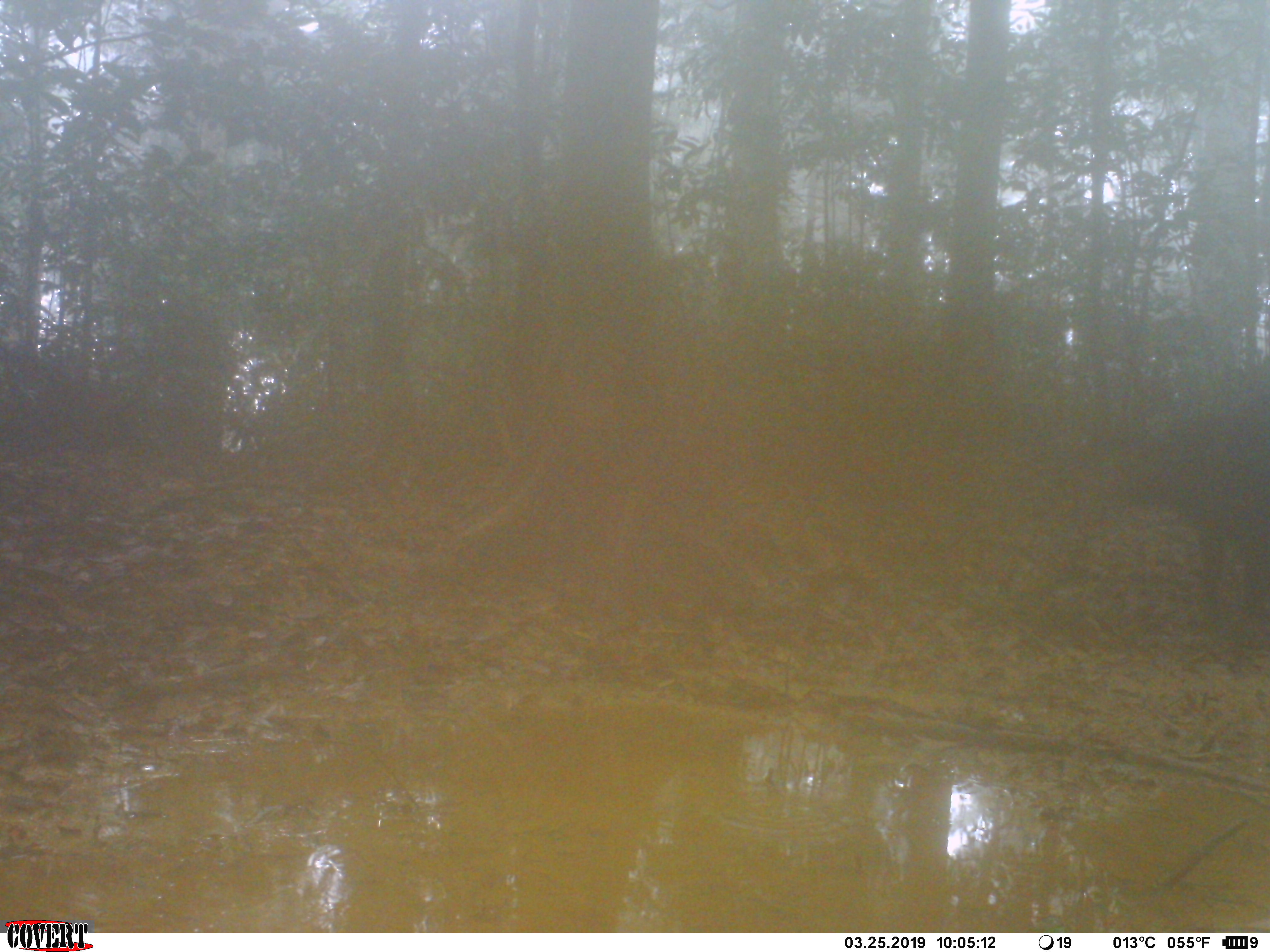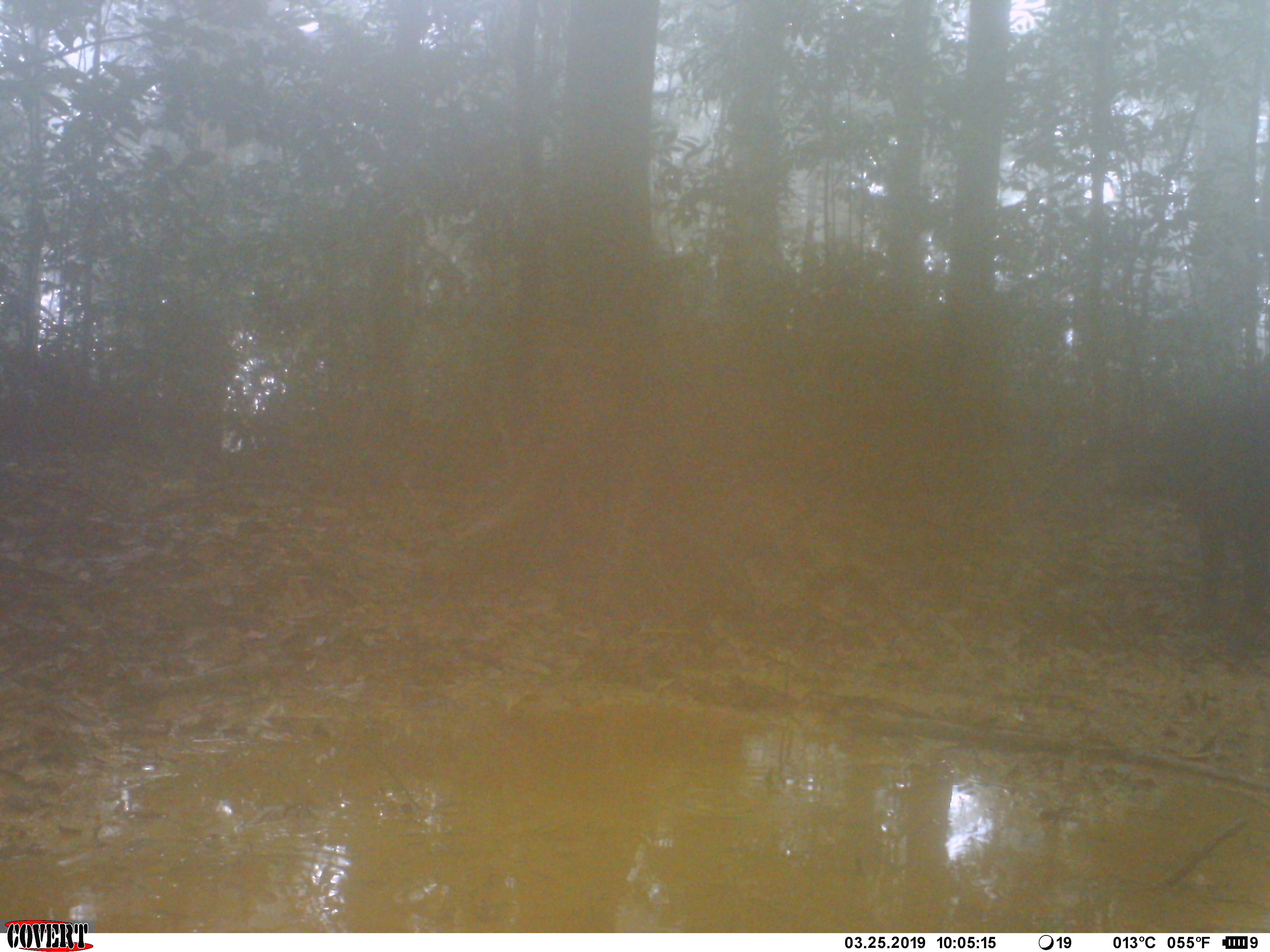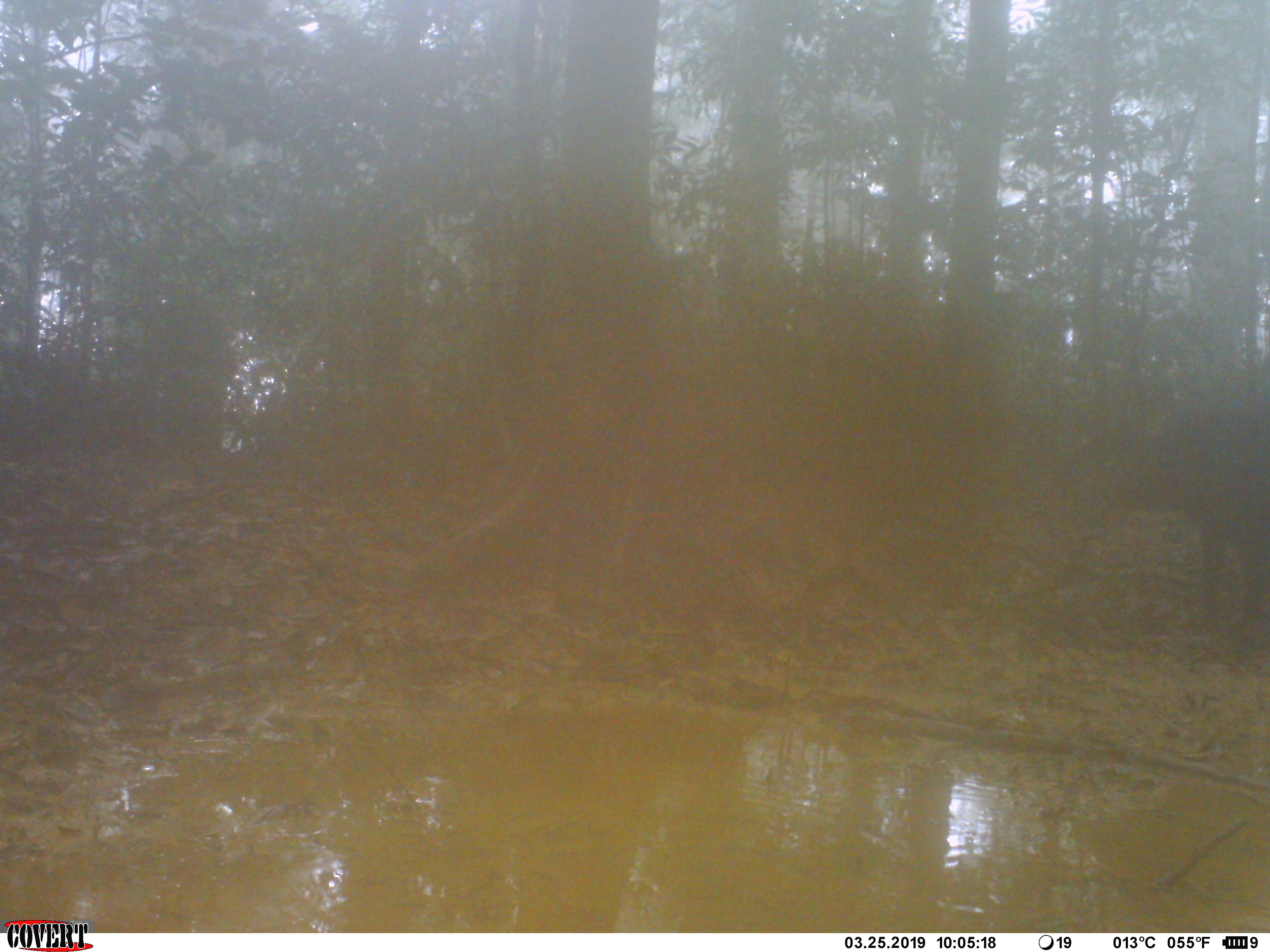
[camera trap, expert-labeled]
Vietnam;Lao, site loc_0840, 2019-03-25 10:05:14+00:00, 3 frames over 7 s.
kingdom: Animalia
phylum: Chordata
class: Mammalia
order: Artiodactyla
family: Suidae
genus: Sus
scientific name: Sus scrofa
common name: eurasian wild pig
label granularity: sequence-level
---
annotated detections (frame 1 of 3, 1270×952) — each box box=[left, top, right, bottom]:
eurasian wild pig: box=[1124, 415, 1264, 629]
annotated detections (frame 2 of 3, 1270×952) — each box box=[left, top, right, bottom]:
eurasian wild pig: box=[1109, 409, 1267, 625]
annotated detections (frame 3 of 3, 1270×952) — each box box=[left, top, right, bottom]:
eurasian wild pig: box=[1114, 404, 1267, 629]